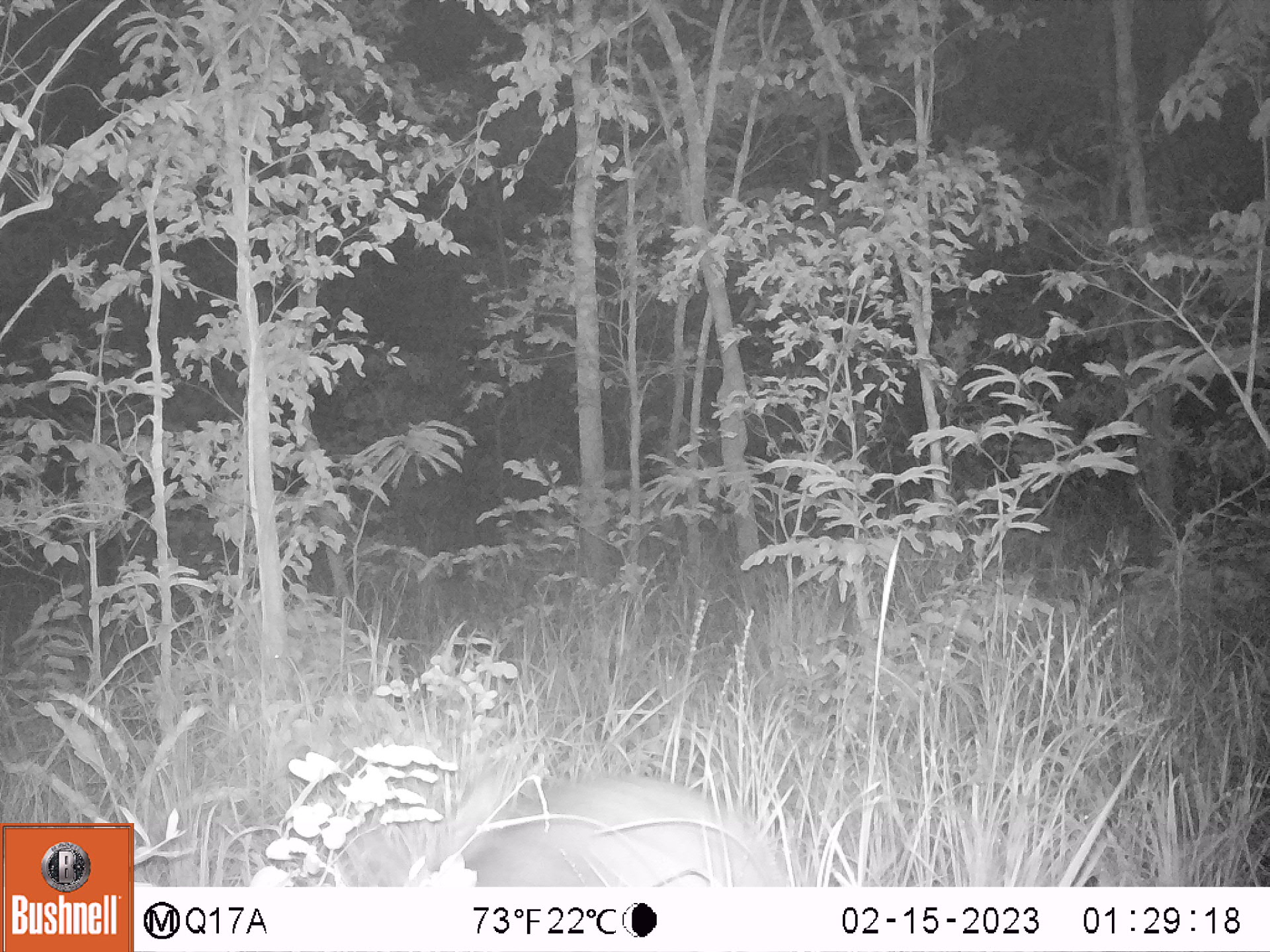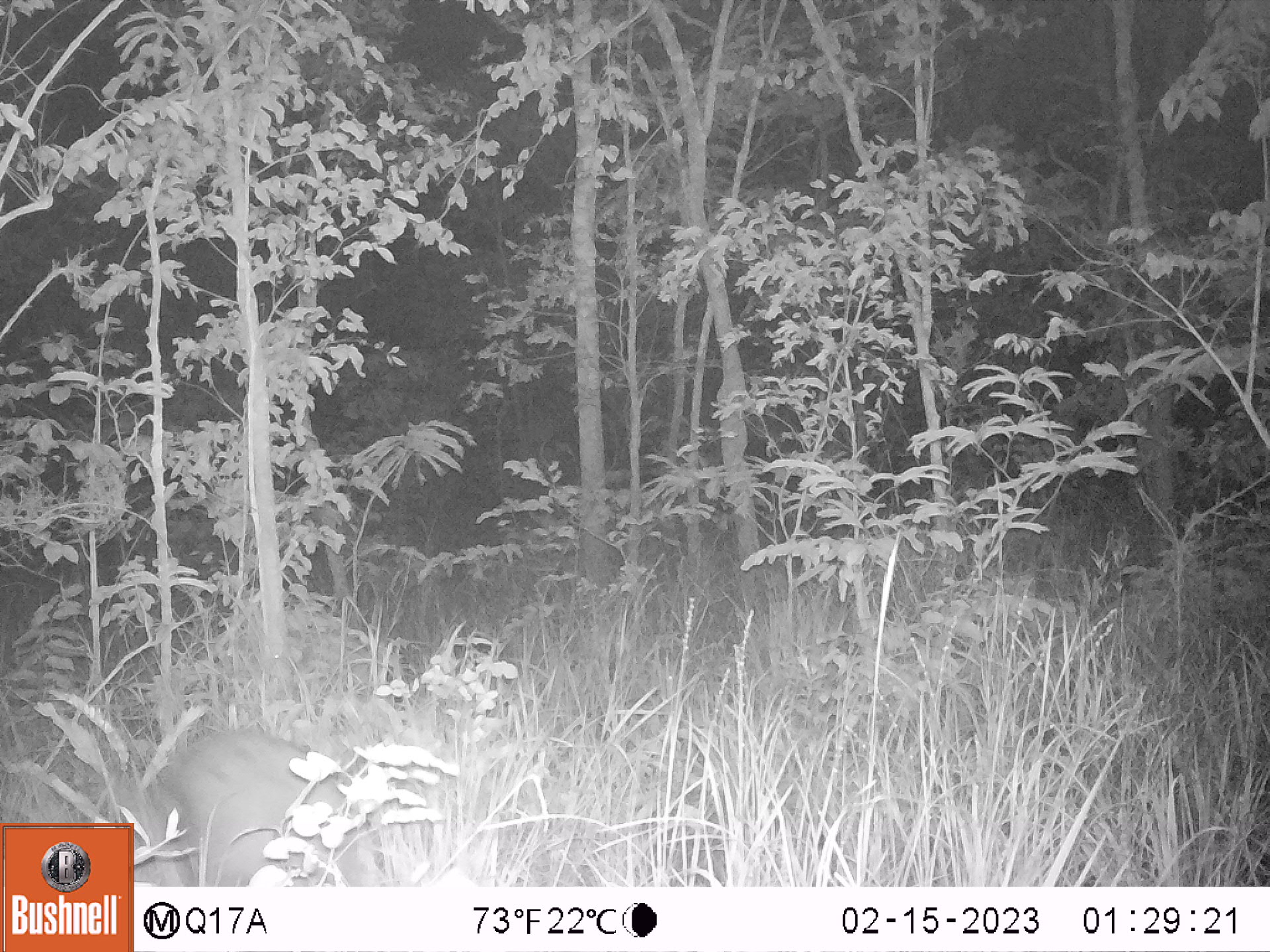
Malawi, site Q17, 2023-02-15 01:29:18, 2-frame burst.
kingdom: Animalia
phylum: Chordata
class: Mammalia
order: Tubulidentata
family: Orycteropodidae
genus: Orycteropus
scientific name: Orycteropus afer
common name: aardvark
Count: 1.